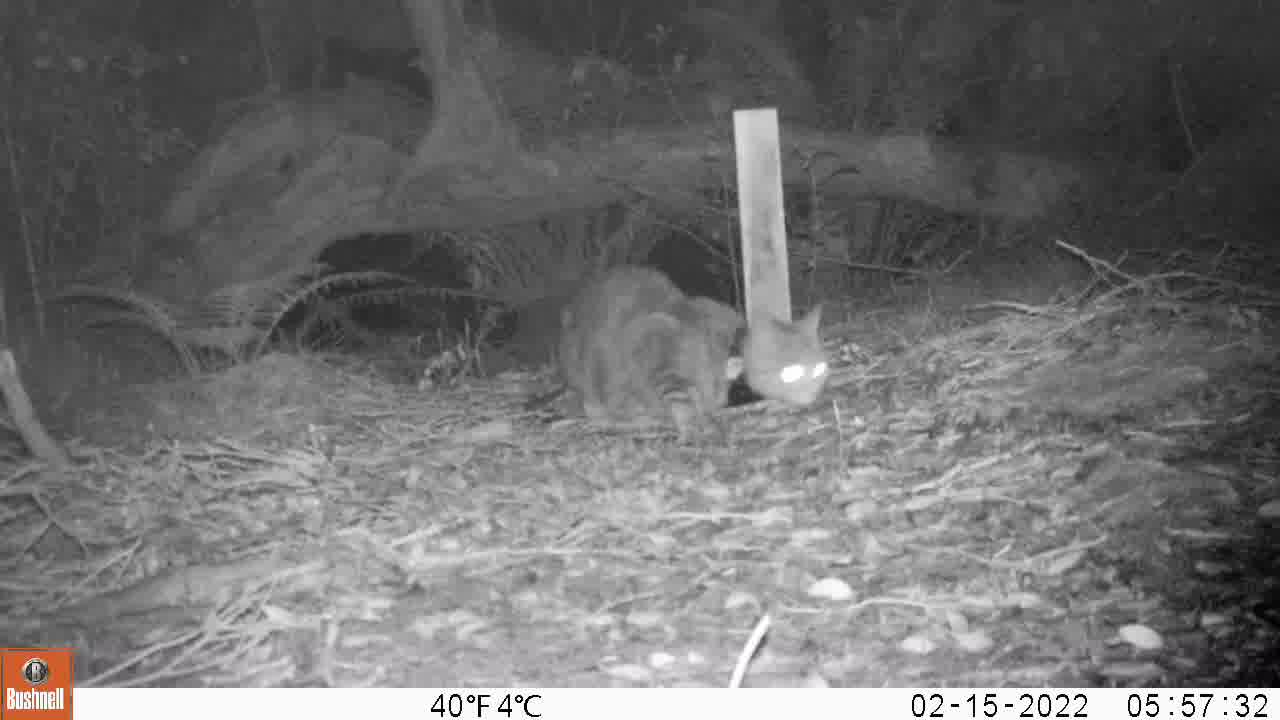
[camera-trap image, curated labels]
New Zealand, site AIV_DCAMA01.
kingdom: Animalia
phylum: Chordata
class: Mammalia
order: Carnivora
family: Felidae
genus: Felis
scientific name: Felis catus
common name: domestic cat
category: cat